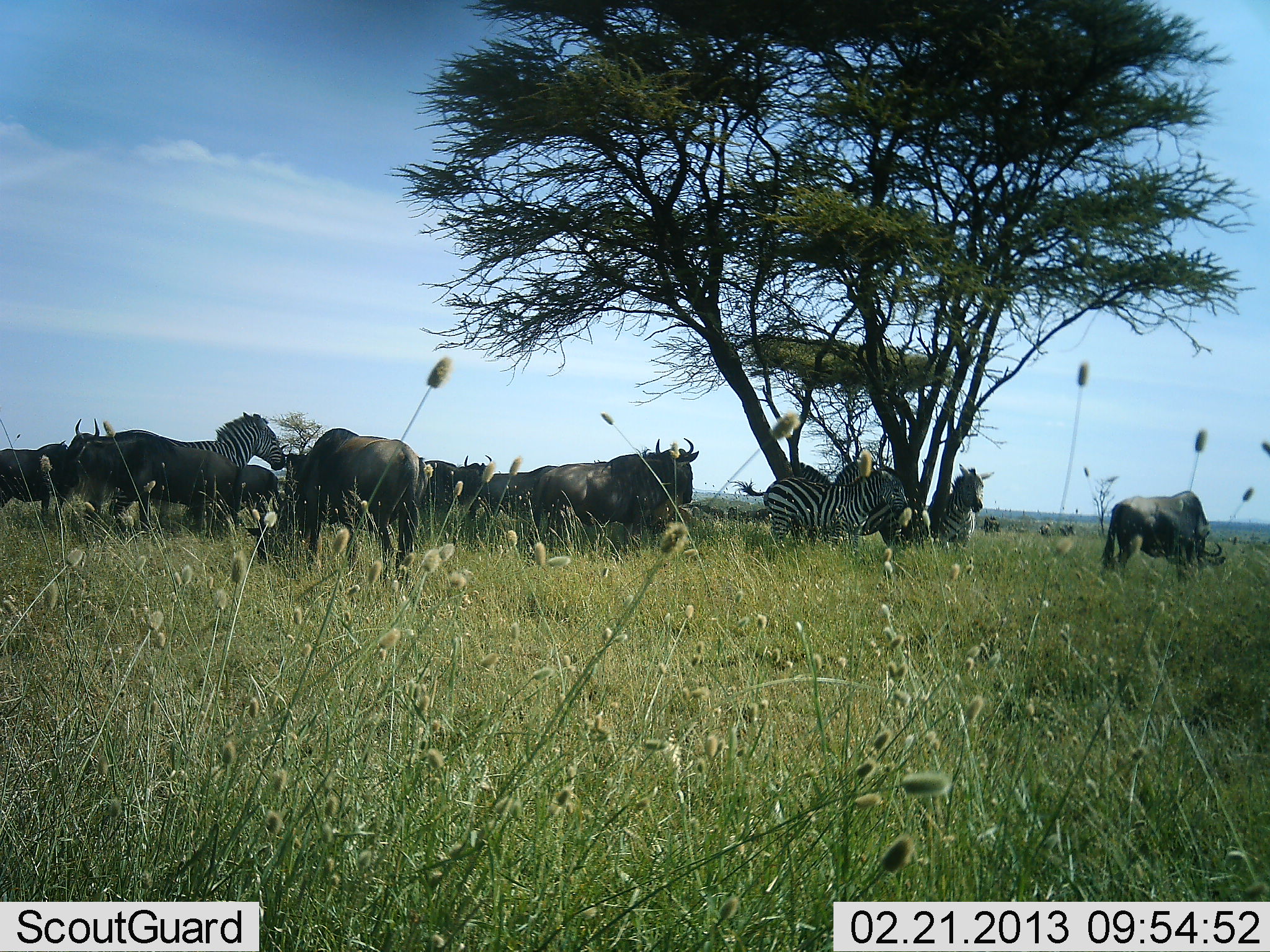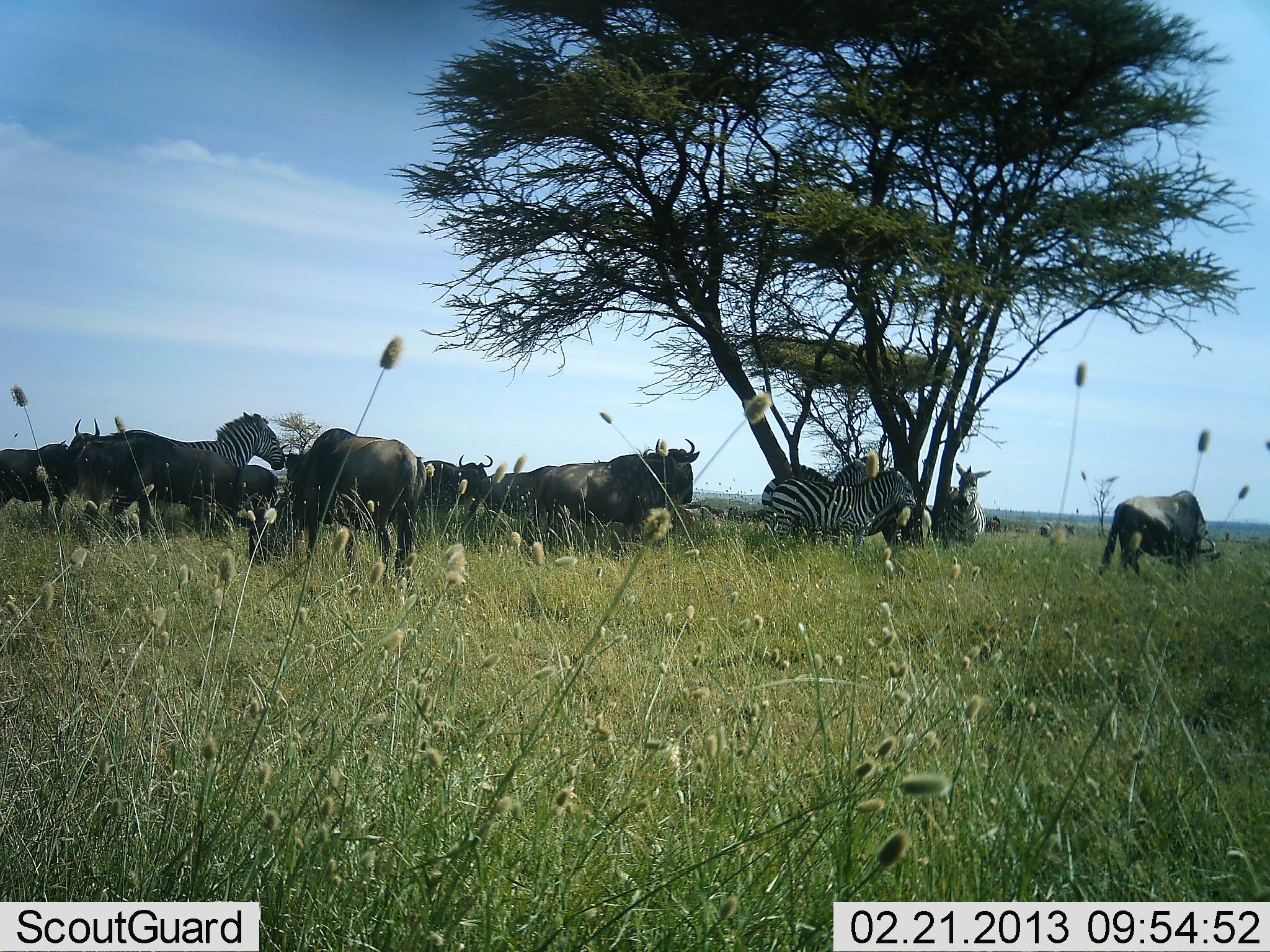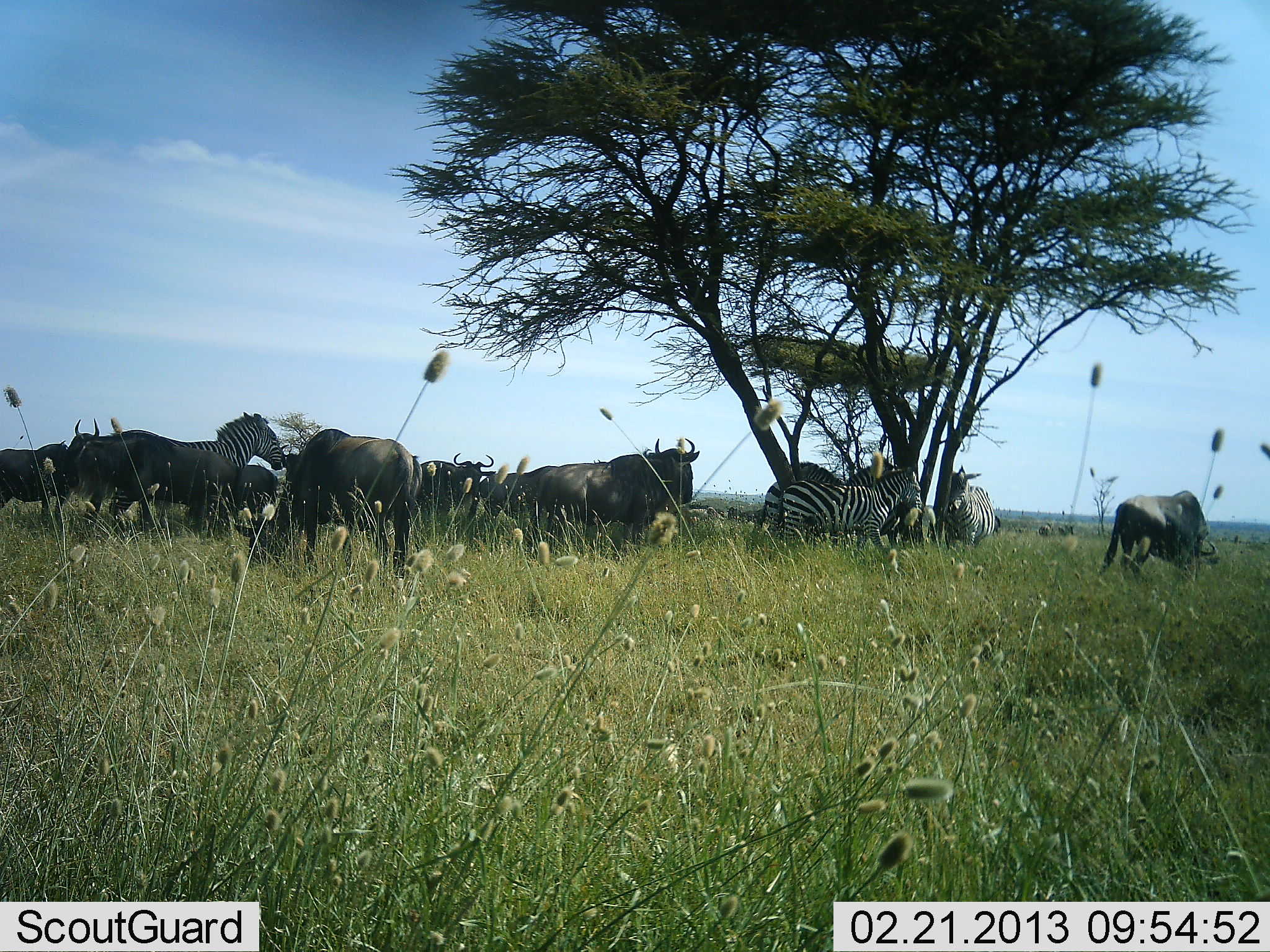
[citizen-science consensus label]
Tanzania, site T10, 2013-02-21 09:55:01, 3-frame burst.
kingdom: Animalia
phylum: Chordata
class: Mammalia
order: Artiodactyla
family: Bovidae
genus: Connochaetes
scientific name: Connochaetes taurinus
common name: blue wildebeest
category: wildebeest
Wildebeest (blue wildebeest) (Connochaetes taurinus), count 7. Behavior (volunteer vote fractions): standing 74%, resting 0%, moving 15%, interacting 4%. Young present (vote fraction): 0%. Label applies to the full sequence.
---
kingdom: Animalia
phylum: Chordata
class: Mammalia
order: Perissodactyla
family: Equidae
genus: Equus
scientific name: Equus quagga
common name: plains zebra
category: zebra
Zebra (plains zebra) (Equus quagga), count 4. Behavior (volunteer vote fractions): standing 81%, resting 4%, moving 15%, interacting 11%. Young present (vote fraction): 0%. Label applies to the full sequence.